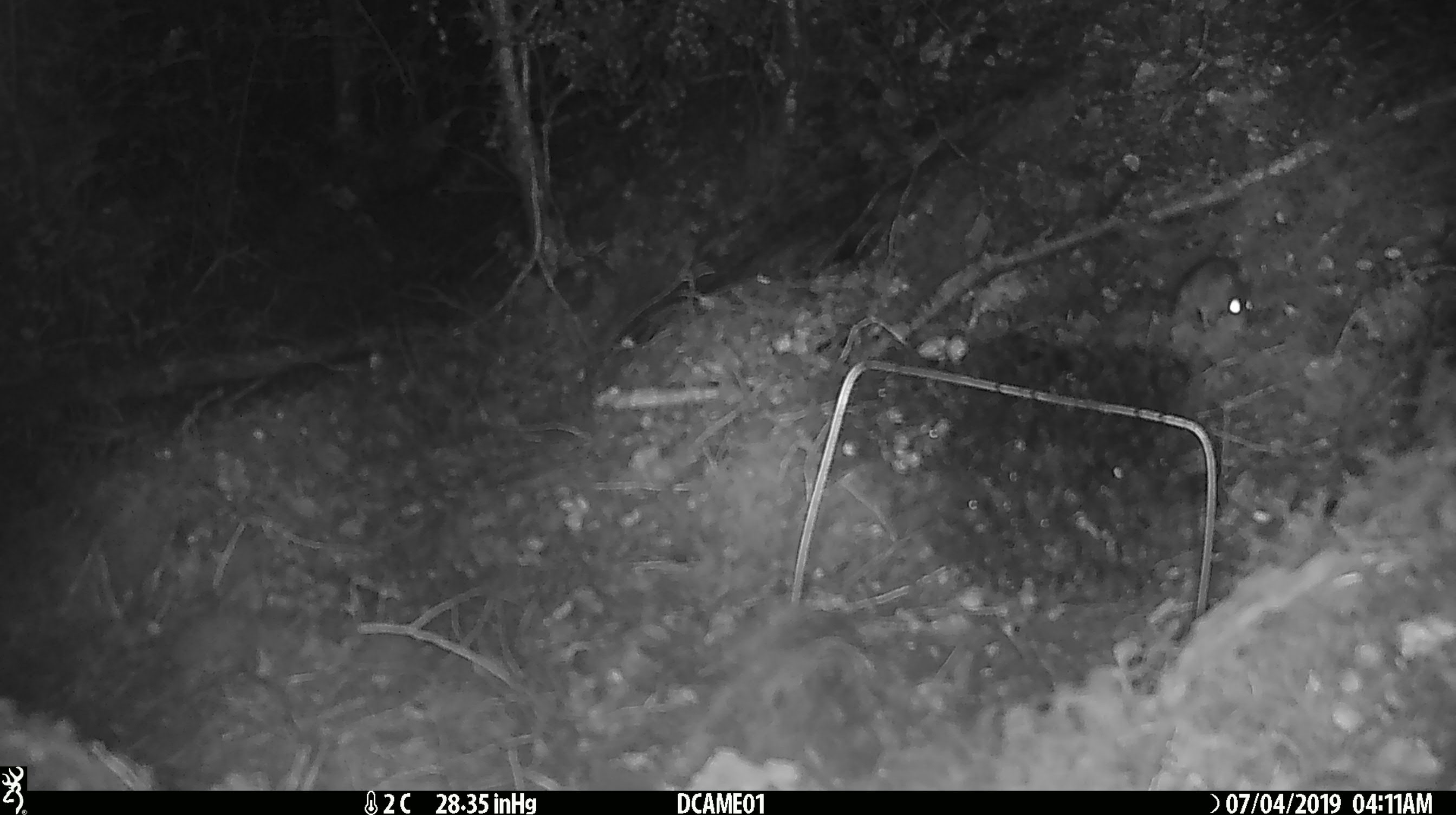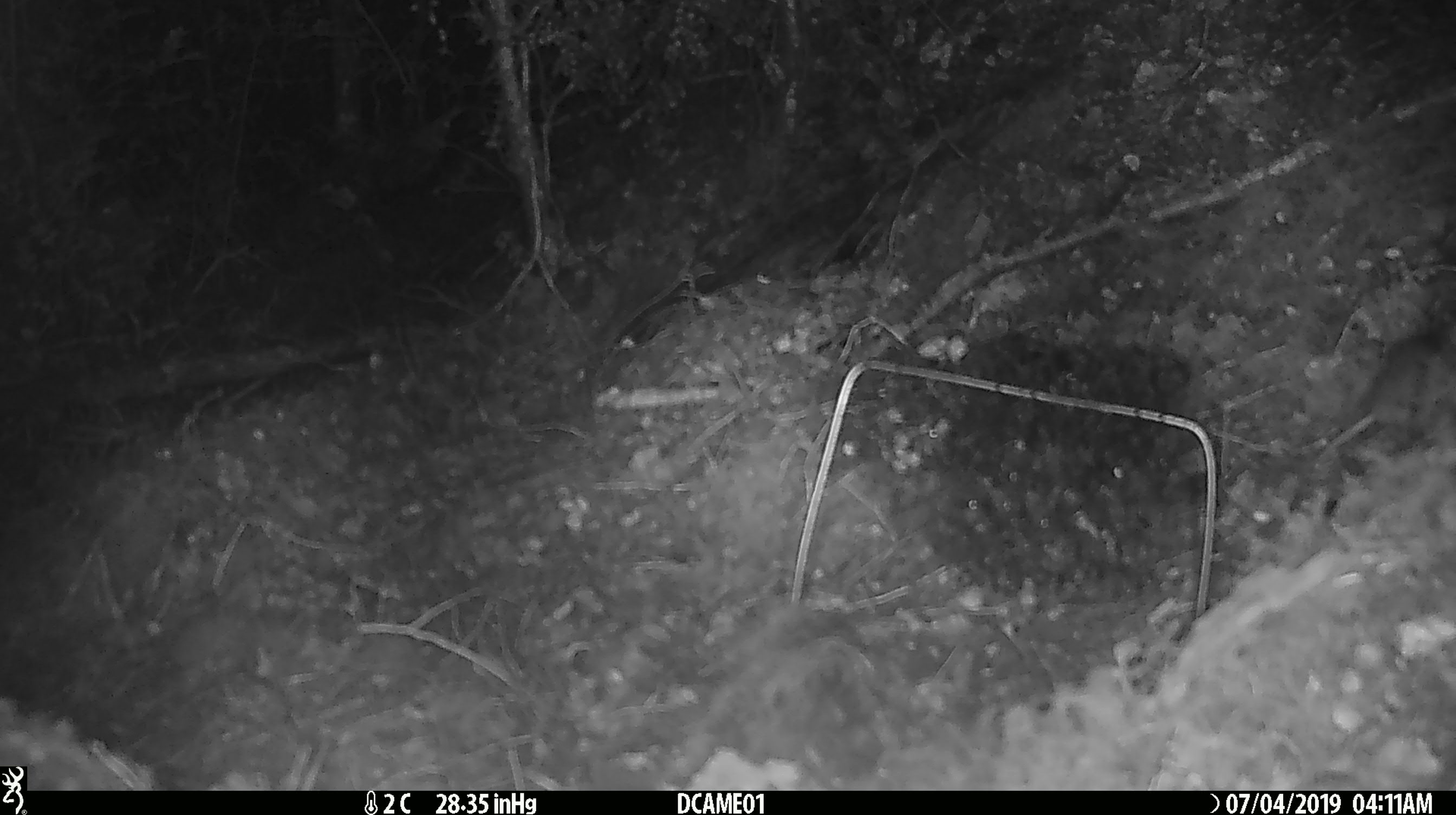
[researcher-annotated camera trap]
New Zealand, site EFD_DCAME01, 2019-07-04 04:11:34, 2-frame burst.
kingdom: Animalia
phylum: Chordata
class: Mammalia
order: Rodentia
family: Muridae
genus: Mus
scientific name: Mus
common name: mouse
Mouse (Mus).